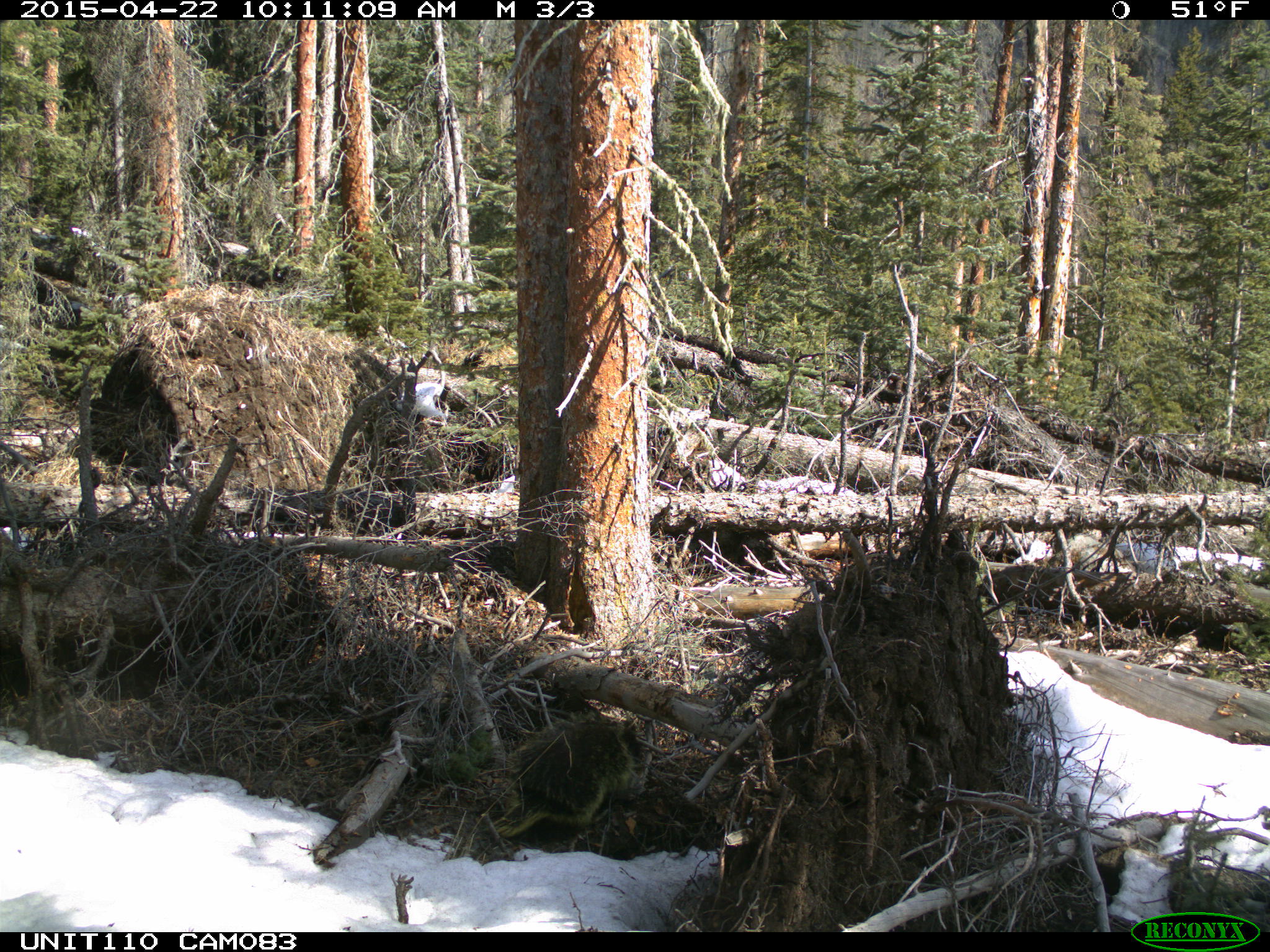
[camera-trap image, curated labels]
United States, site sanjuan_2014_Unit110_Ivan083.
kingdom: Animalia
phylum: Chordata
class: Mammalia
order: Rodentia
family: Erethizontidae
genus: Erethizon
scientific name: Erethizon dorsatum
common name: north american porcupine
Erethizon dorsatum (north american porcupine).